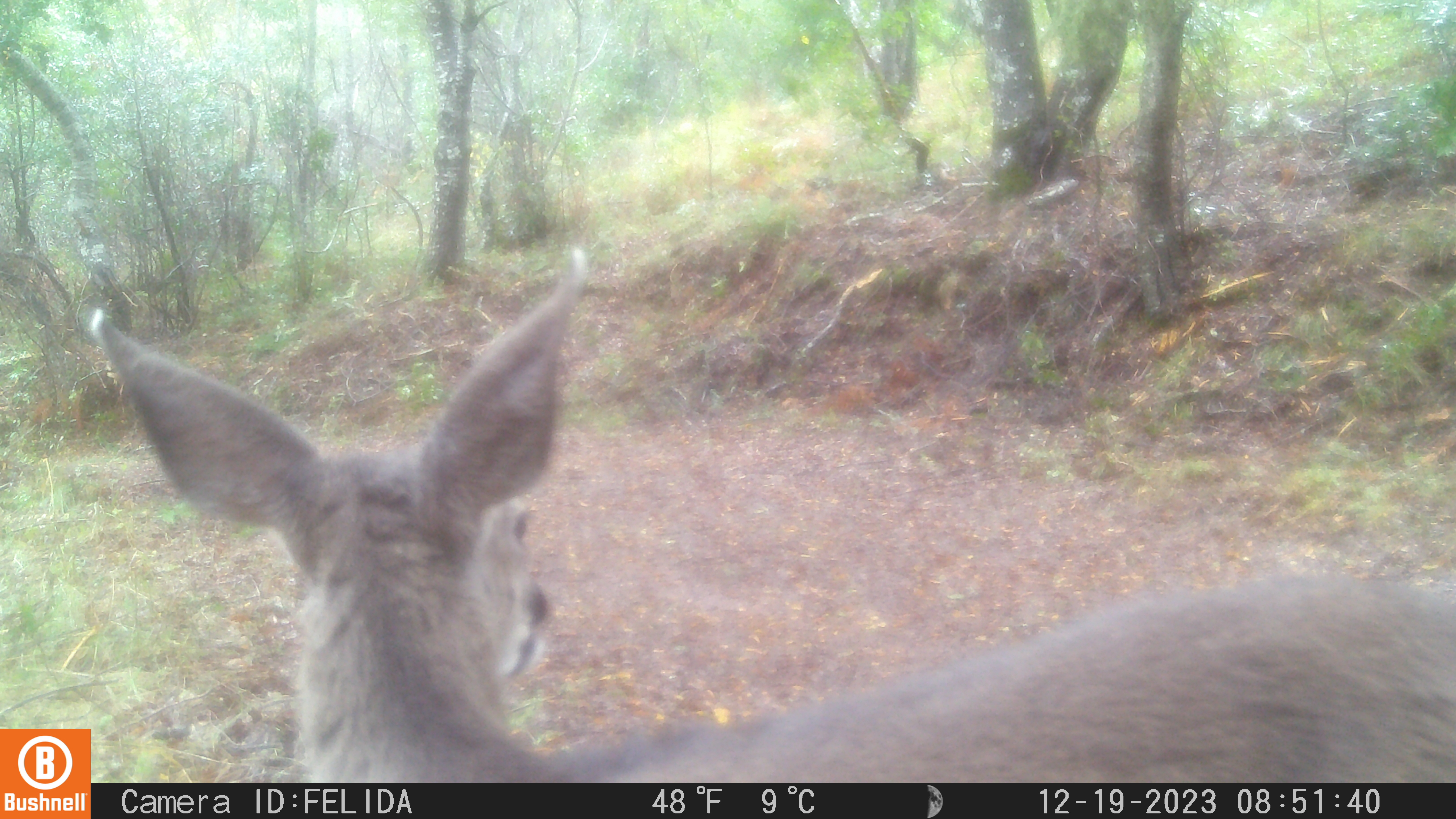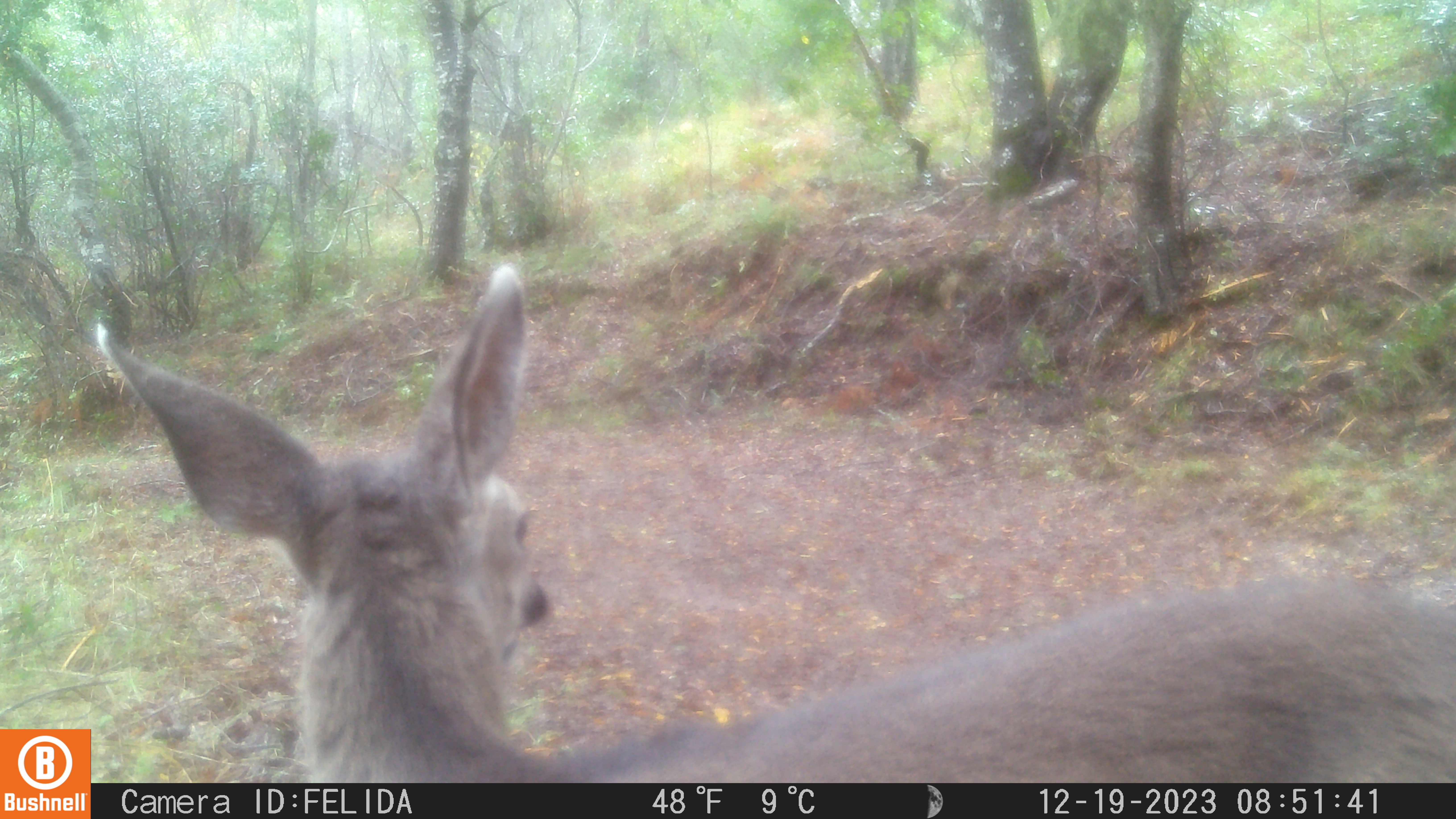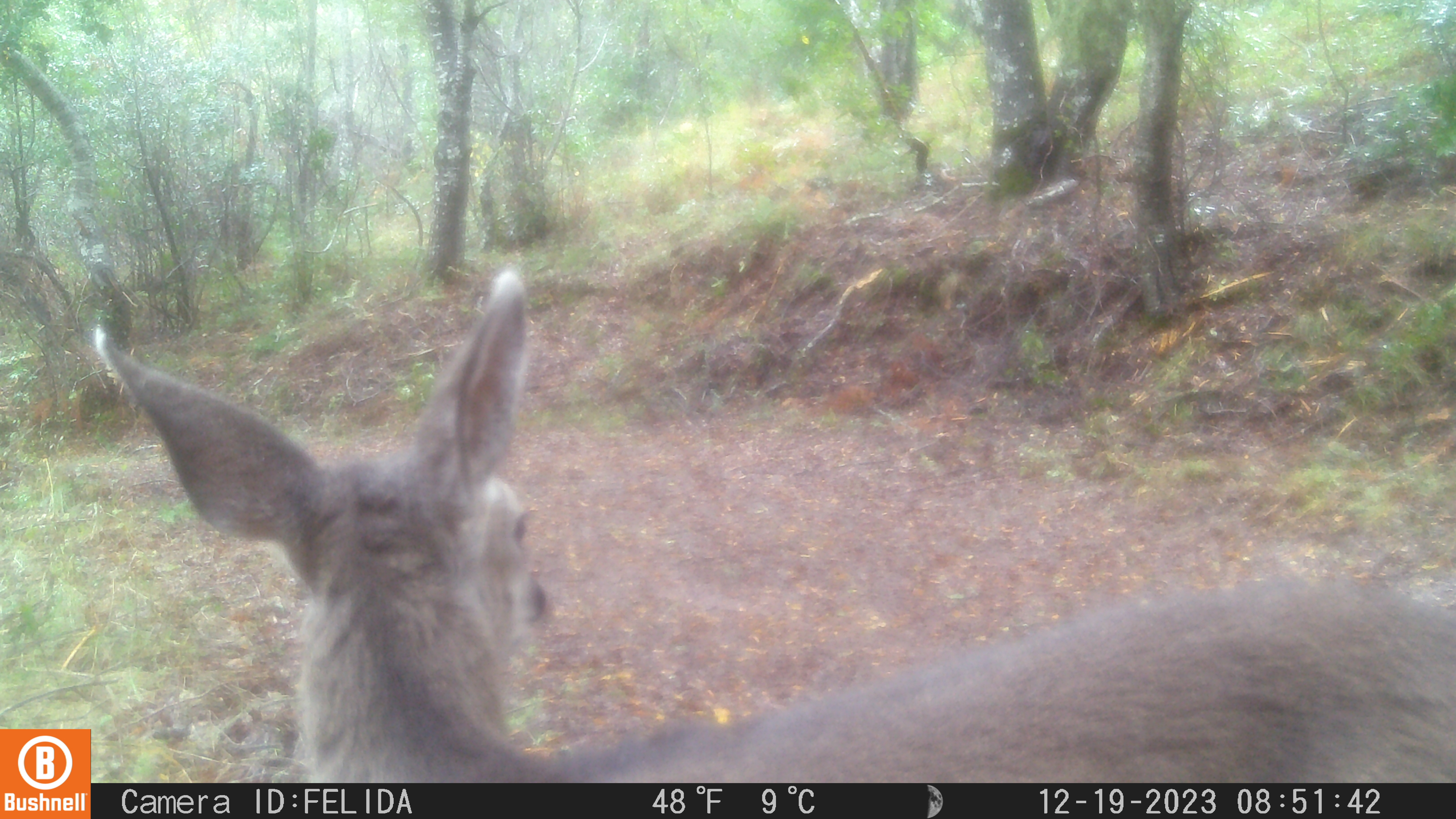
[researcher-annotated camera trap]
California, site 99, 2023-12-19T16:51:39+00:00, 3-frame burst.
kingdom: Animalia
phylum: Chordata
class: Mammalia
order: Artiodactyla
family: Cervidae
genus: Odocoileus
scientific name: Odocoileus hemionus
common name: mule deer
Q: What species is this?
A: Mule deer (Odocoileus hemionus).